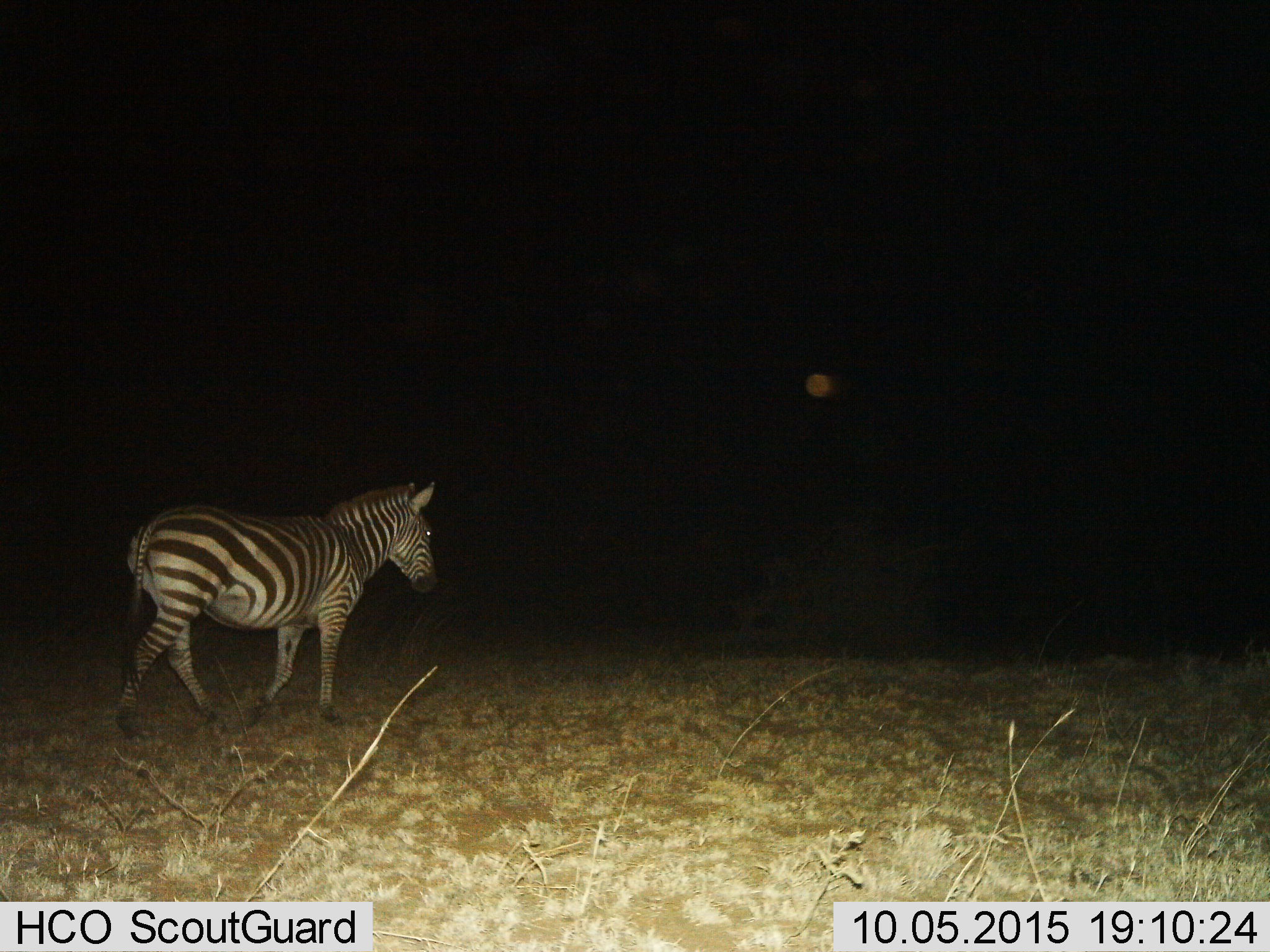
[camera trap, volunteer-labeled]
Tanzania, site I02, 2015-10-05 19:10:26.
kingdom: Animalia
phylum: Chordata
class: Mammalia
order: Perissodactyla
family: Equidae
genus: Equus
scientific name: Equus quagga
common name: plains zebra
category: zebra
Zebra (plains zebra) (Equus quagga), count 1. Behavior (volunteer vote fractions): standing 20%, resting 0%, moving 90%, interacting 0%. Young present (vote fraction): 0%. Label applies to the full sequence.